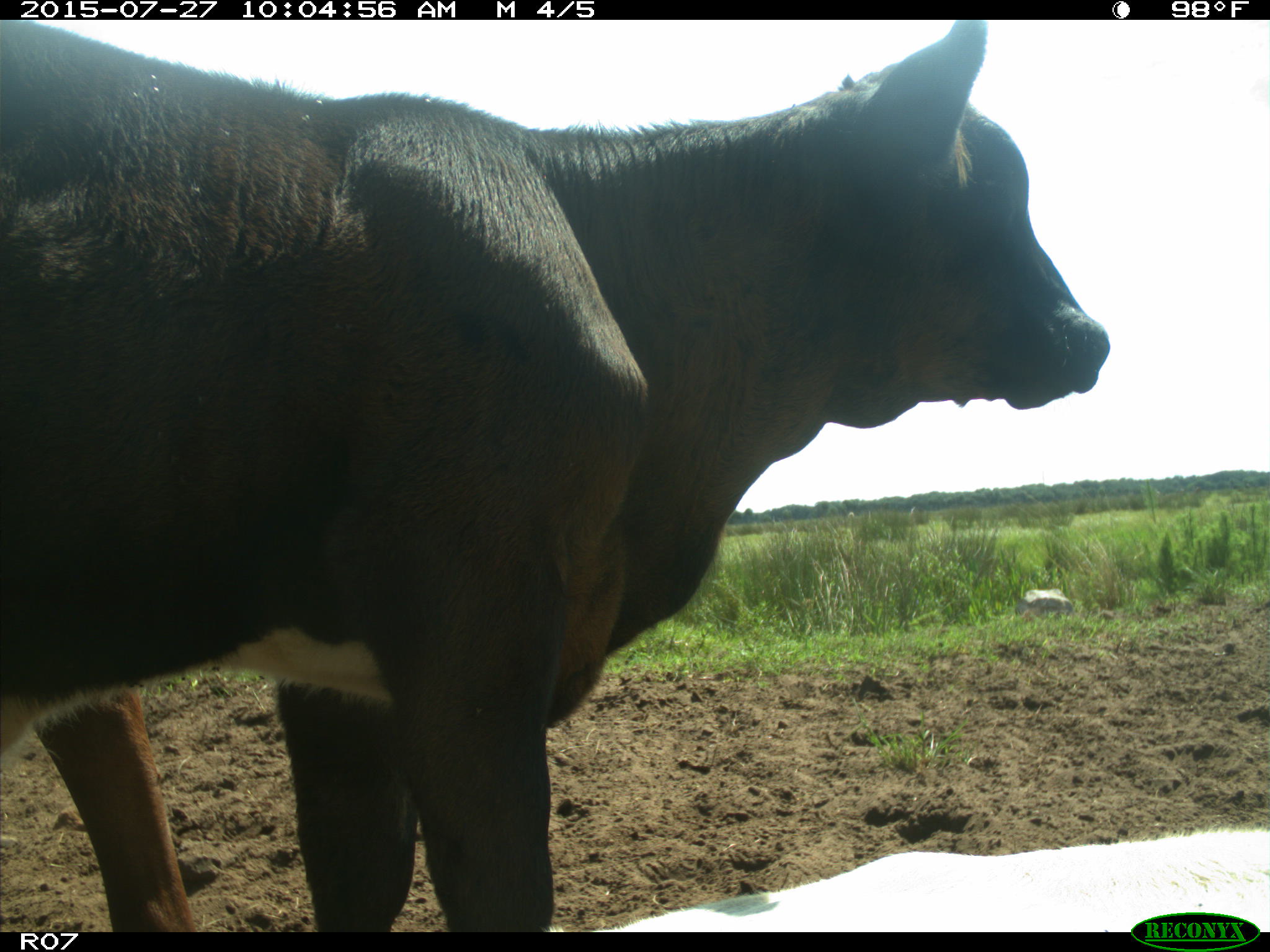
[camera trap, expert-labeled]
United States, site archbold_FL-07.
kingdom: Animalia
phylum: Chordata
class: Mammalia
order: Artiodactyla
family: Bovidae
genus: Bos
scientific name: Bos taurus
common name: domestic cow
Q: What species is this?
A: Bos taurus (domestic cow).